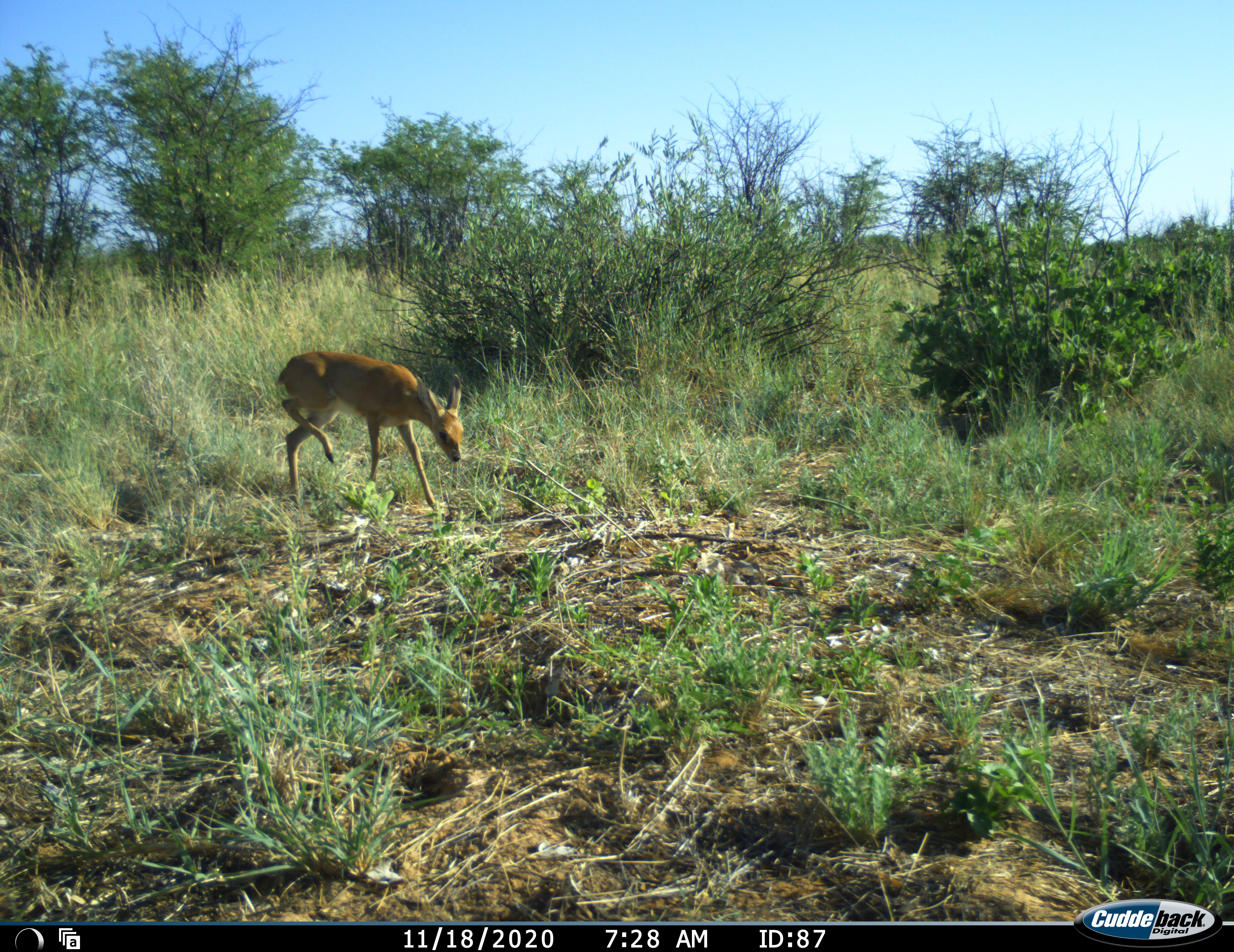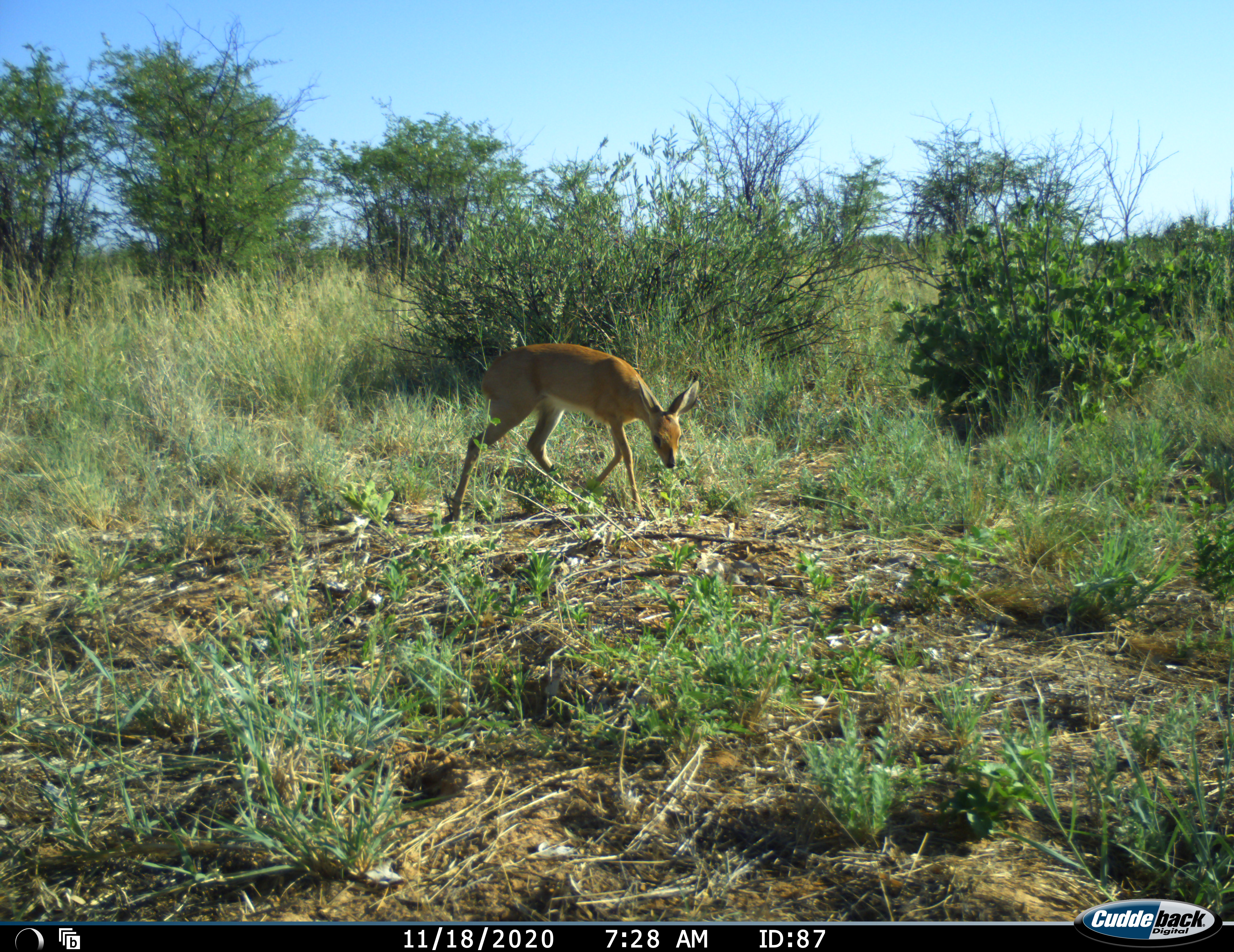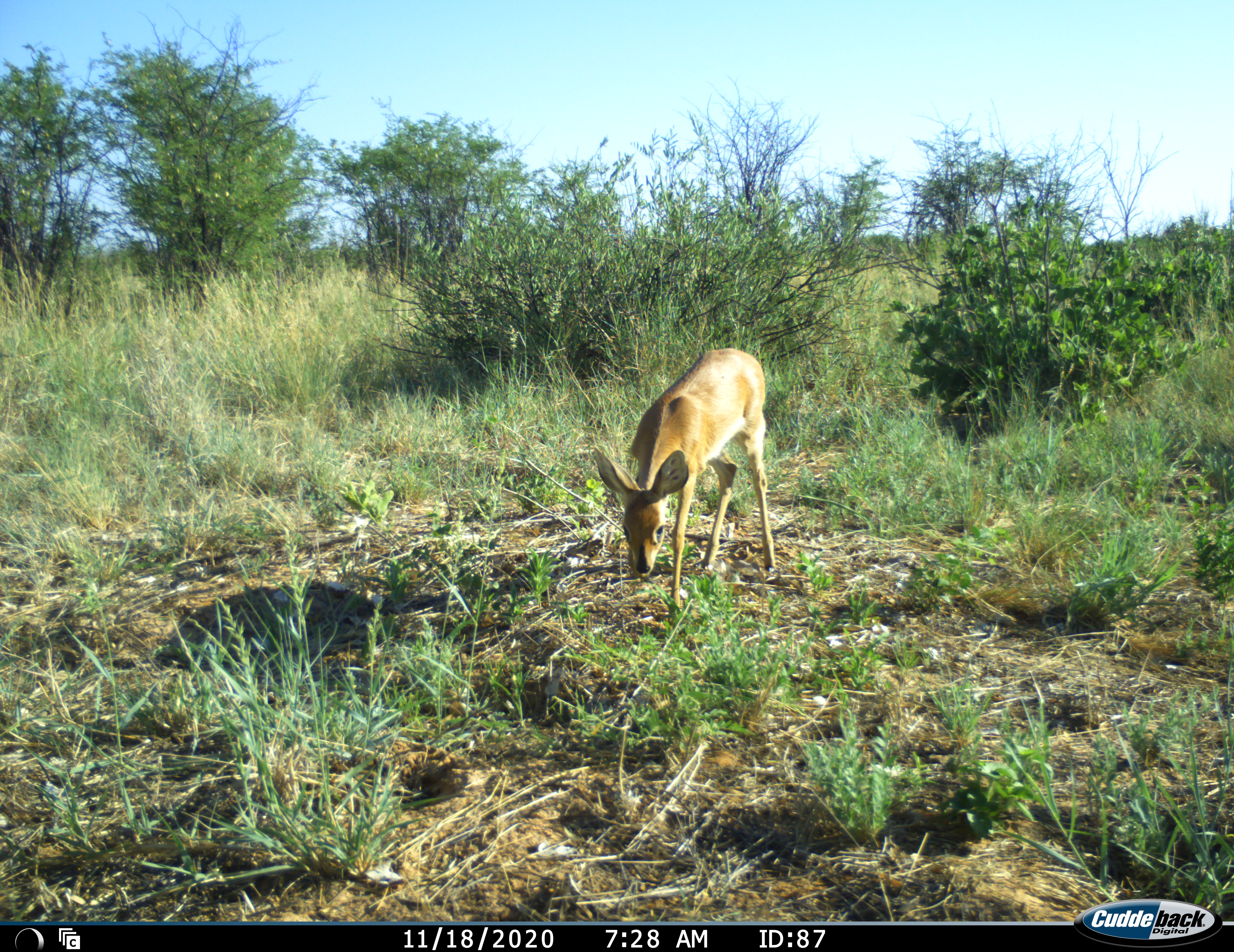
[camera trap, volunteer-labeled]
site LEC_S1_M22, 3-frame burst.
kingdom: Animalia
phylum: Chordata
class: Mammalia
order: Artiodactyla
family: Bovidae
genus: Raphicerus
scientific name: Raphicerus campestris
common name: steenbok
Steenbok (Raphicerus campestris), count 1. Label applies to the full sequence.